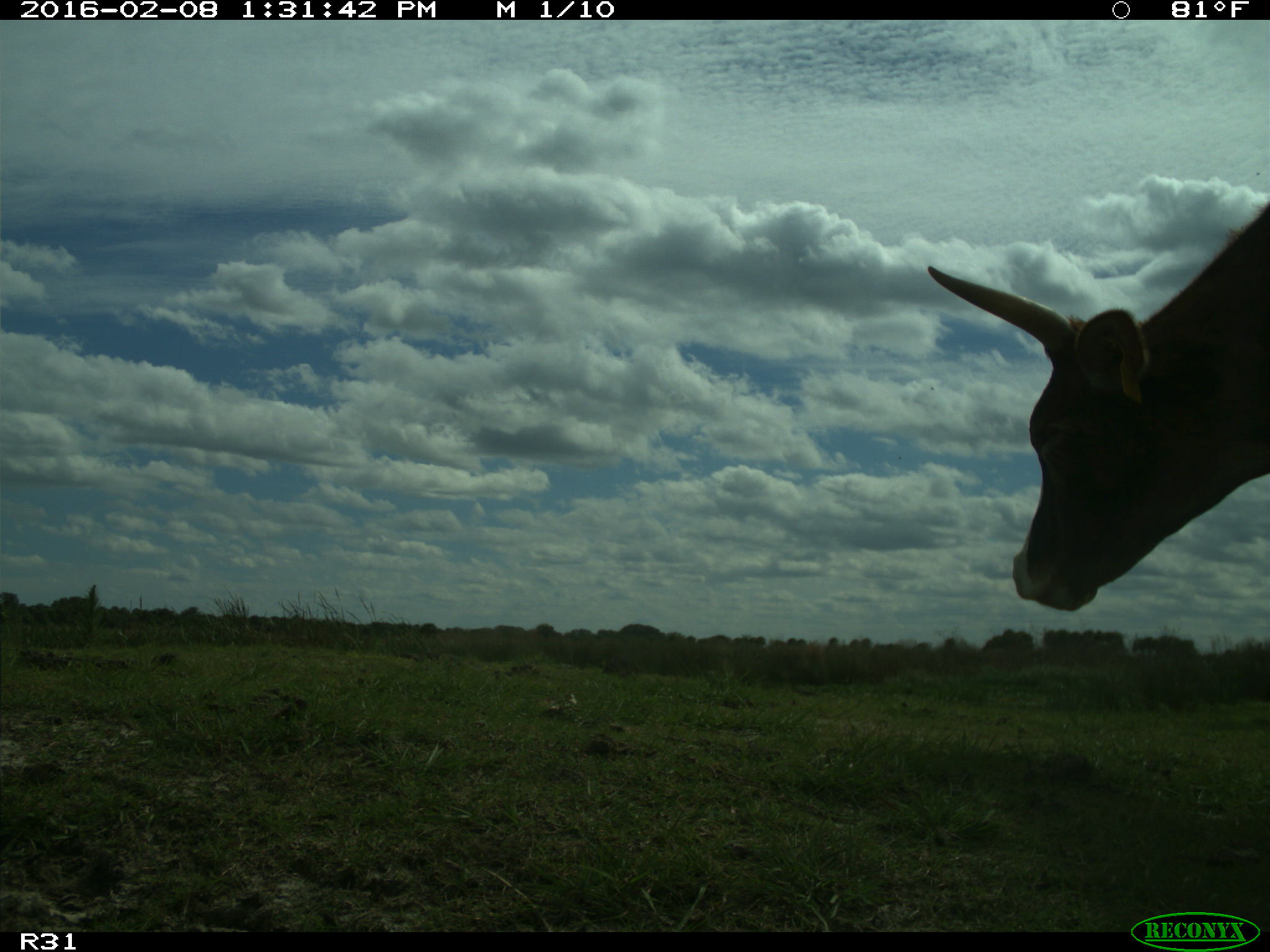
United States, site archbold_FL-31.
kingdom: Animalia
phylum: Chordata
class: Mammalia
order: Artiodactyla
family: Bovidae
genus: Bos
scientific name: Bos taurus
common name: domestic cow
Bos taurus (domestic cow).